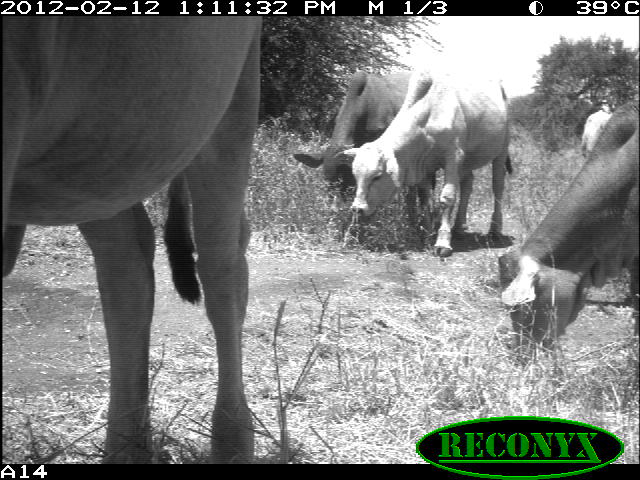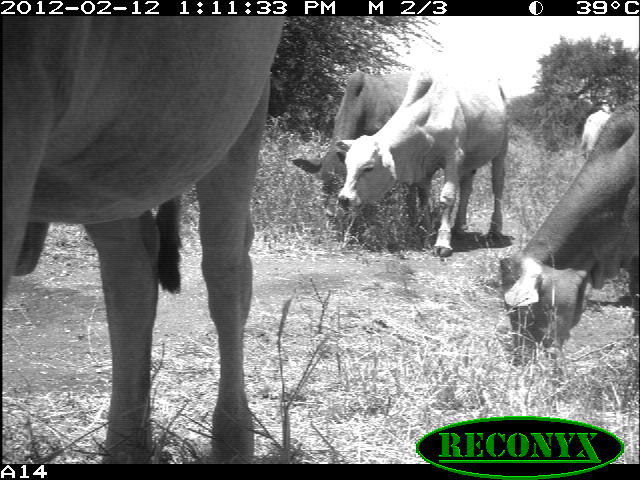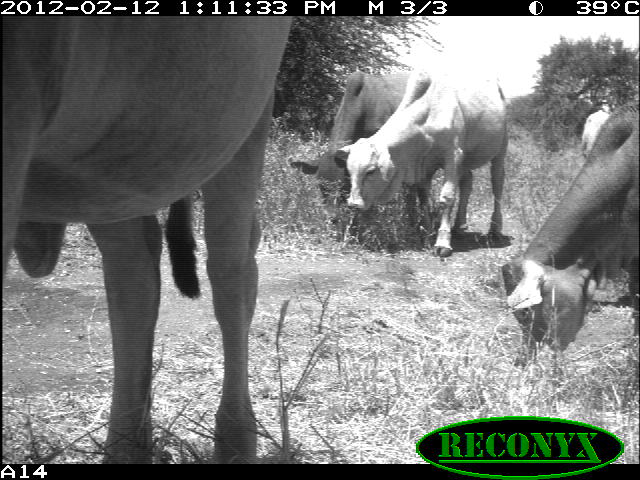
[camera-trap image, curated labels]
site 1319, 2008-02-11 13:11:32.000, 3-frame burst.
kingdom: Animalia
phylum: Chordata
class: Mammalia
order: Artiodactyla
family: Bovidae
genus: Bos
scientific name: Bos taurus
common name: domestic cattle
Bos taurus (domestic cattle), count 5.